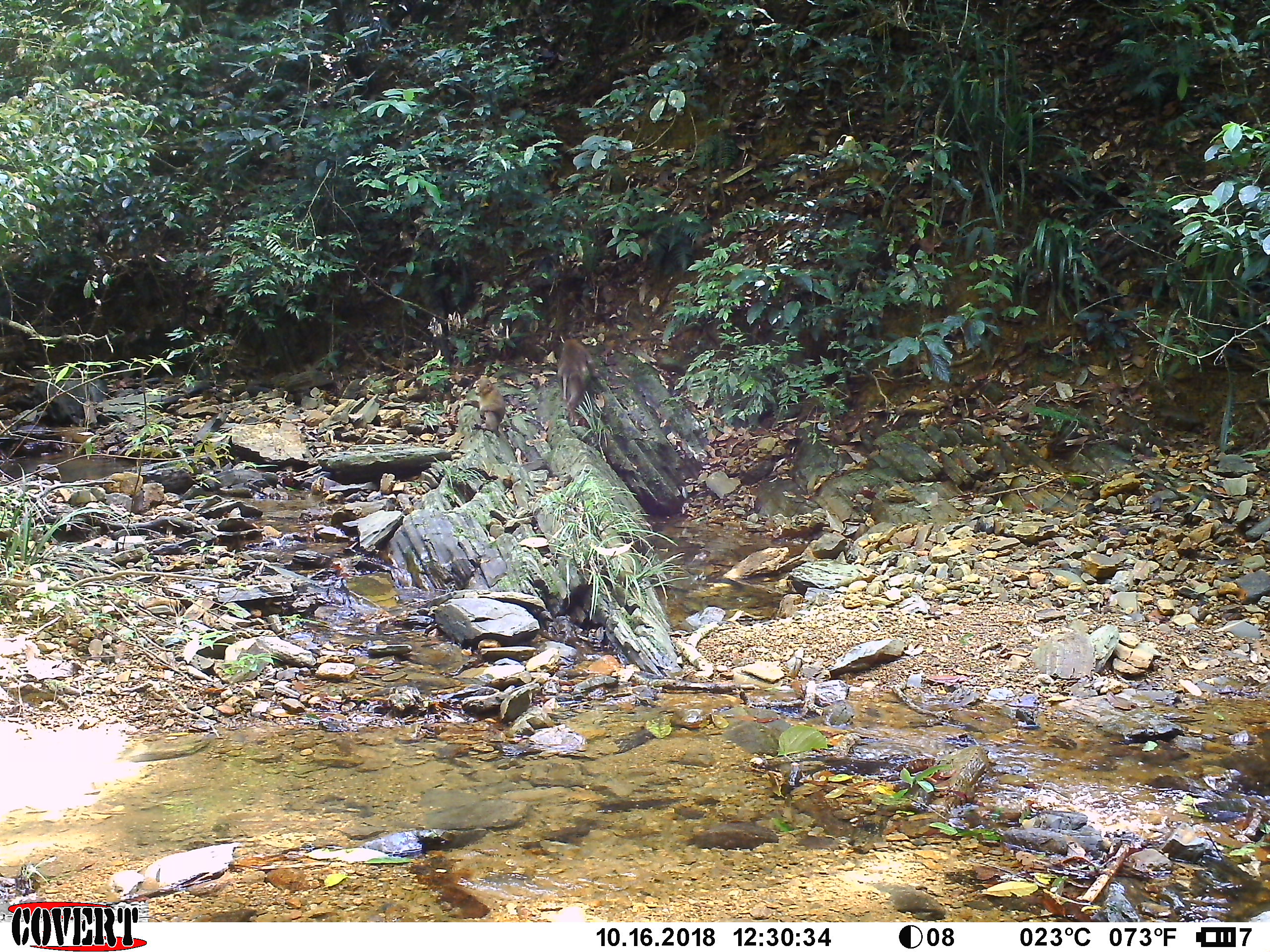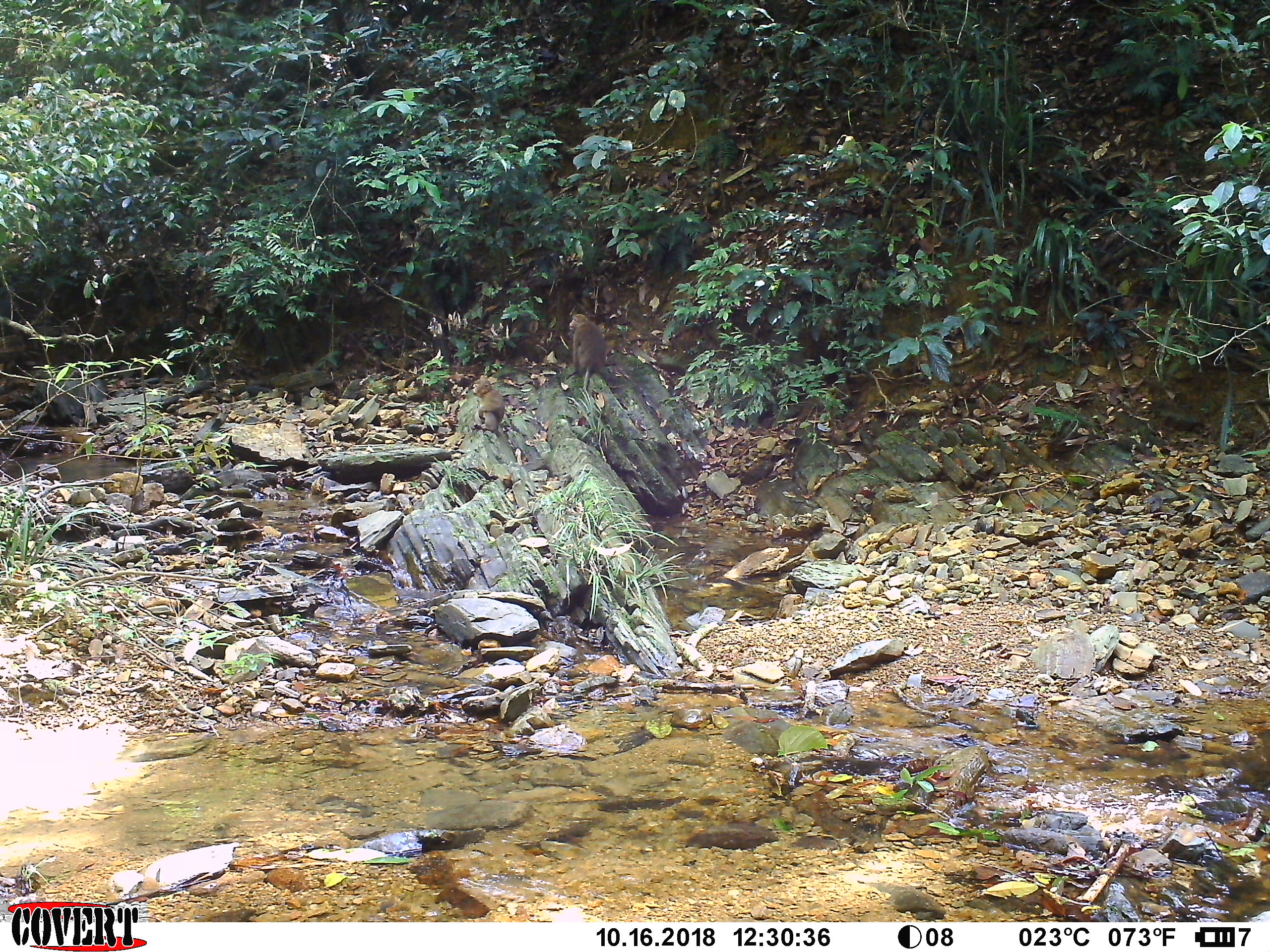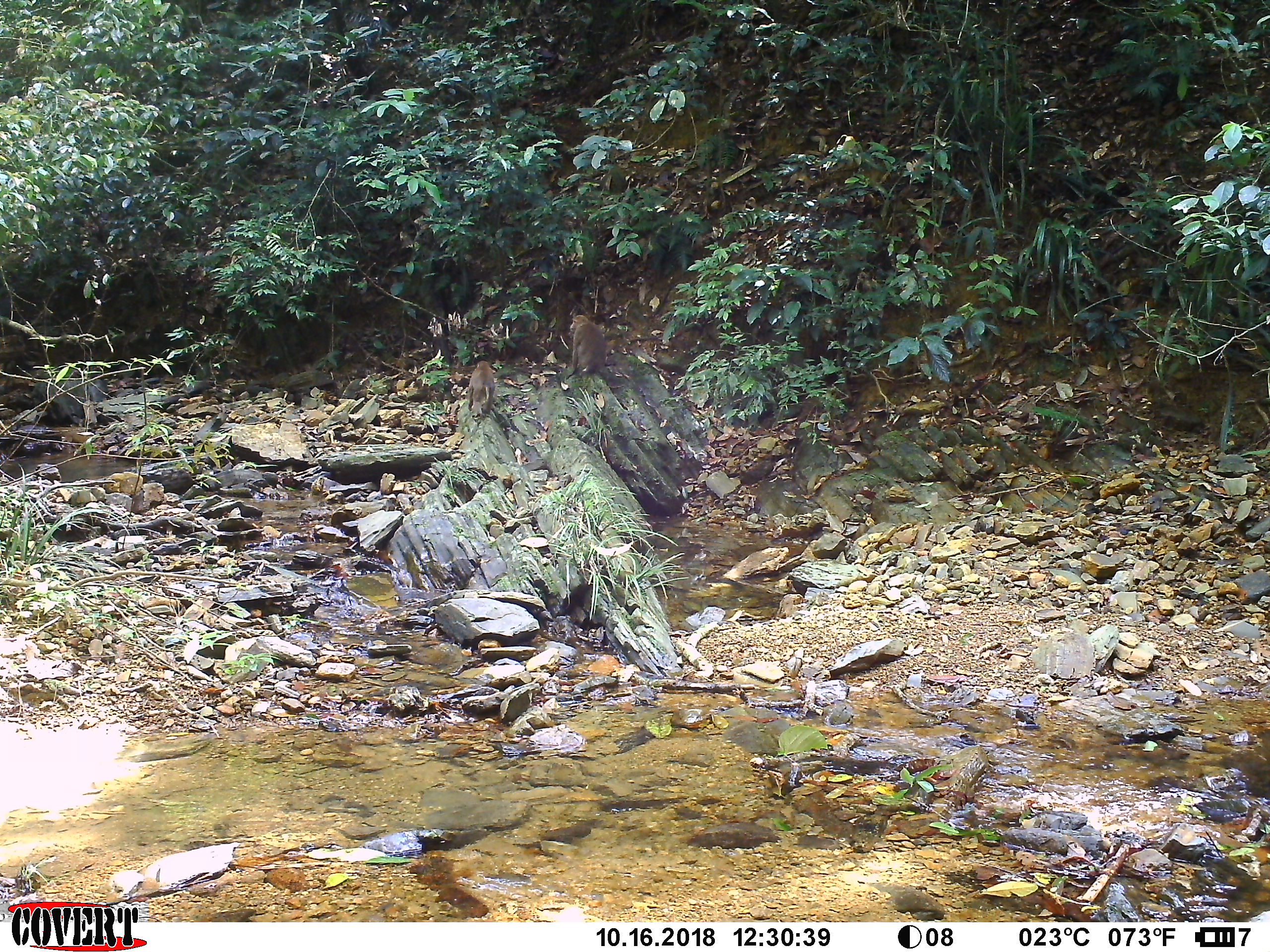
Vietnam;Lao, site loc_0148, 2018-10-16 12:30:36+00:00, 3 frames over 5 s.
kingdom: Animalia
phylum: Chordata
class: Mammalia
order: Primates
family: Cercopithecidae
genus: Macaca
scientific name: Macaca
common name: macaques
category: assam or rhesus macaque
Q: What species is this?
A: Assam or rhesus macaque (macaques) (Macaca).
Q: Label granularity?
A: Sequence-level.